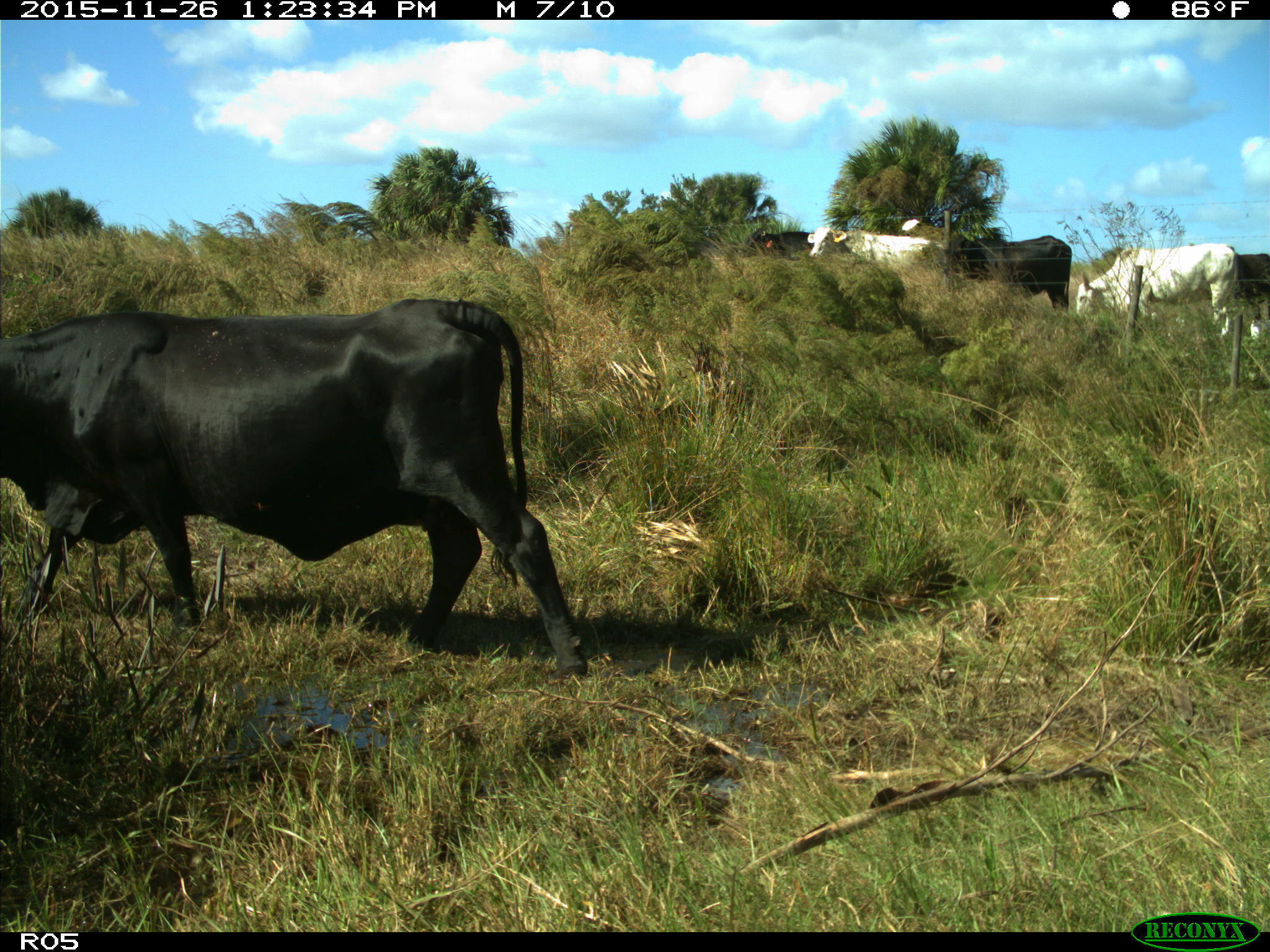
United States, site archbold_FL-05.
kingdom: Animalia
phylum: Chordata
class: Mammalia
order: Artiodactyla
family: Bovidae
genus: Bos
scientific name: Bos taurus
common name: domestic cow